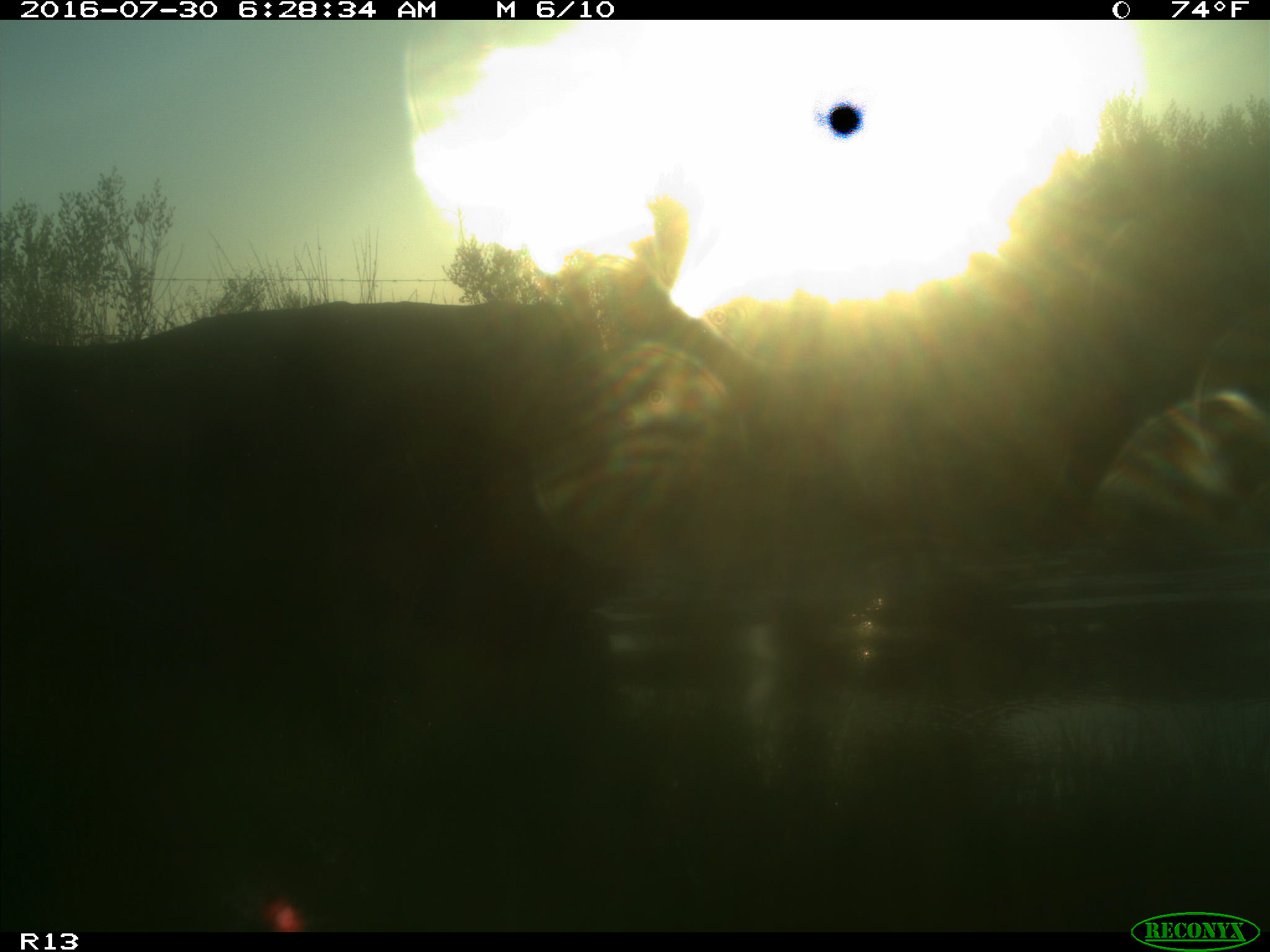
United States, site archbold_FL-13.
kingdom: Animalia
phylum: Chordata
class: Mammalia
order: Artiodactyla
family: Bovidae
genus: Bos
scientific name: Bos taurus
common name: domestic cow